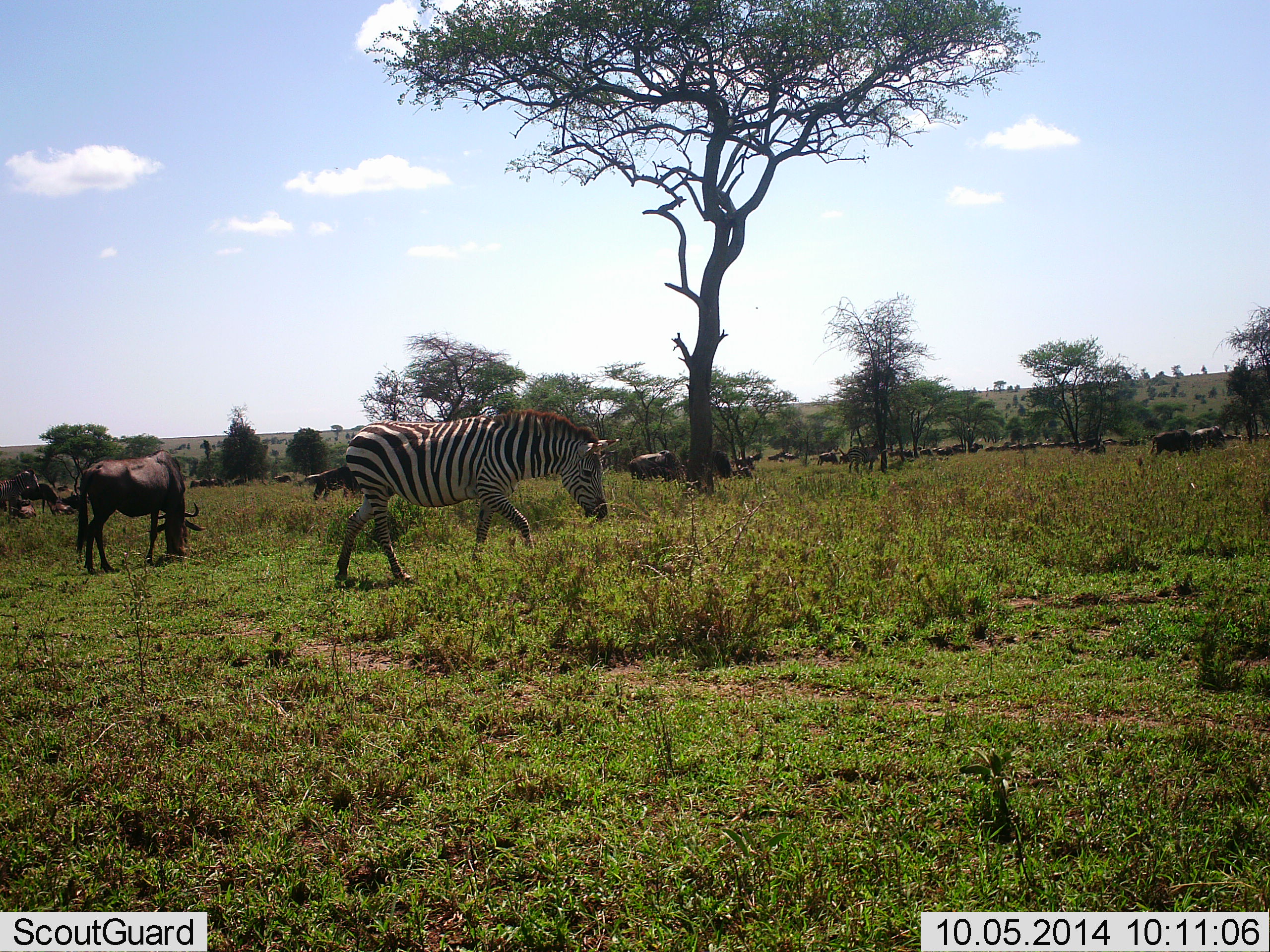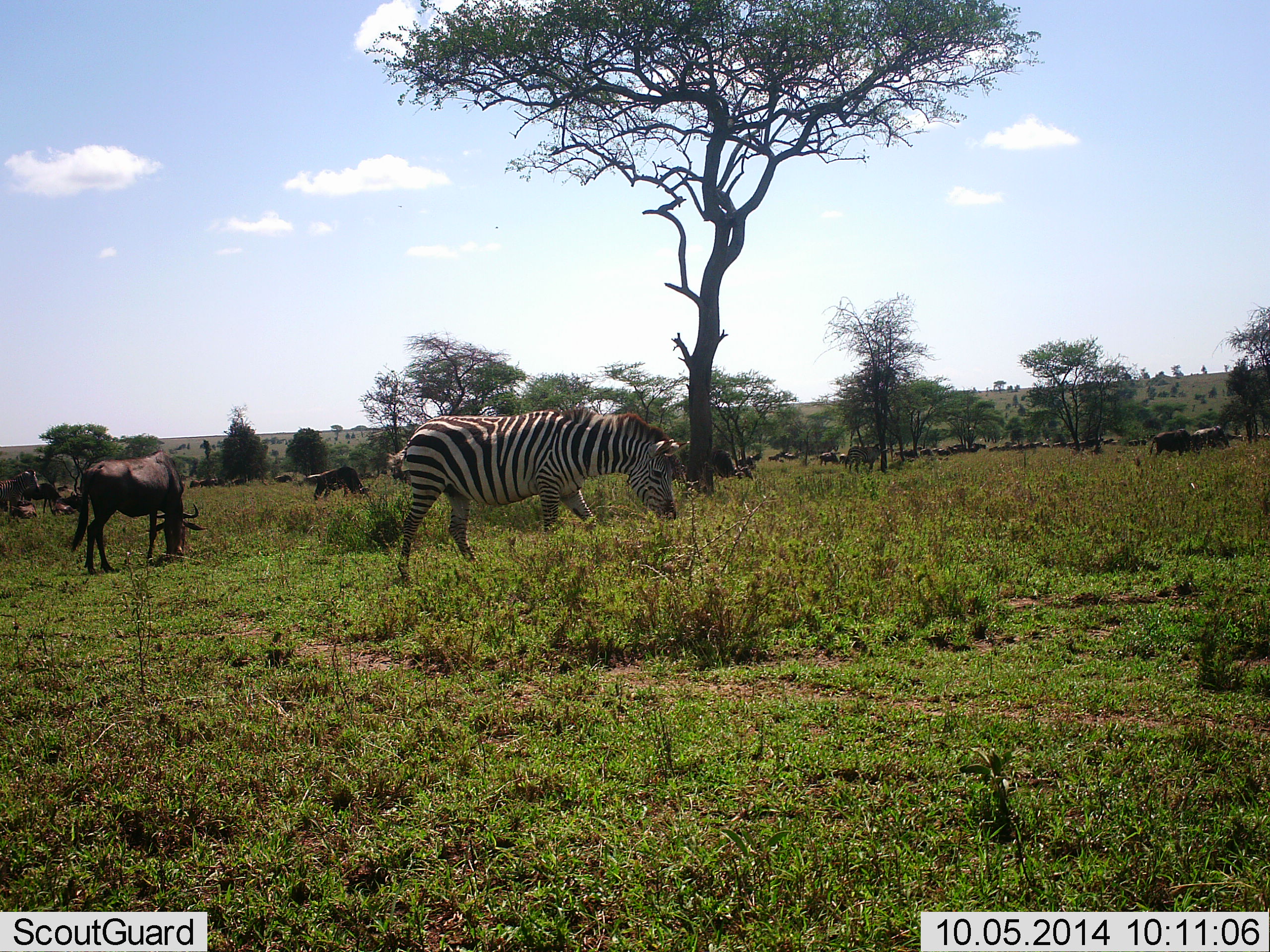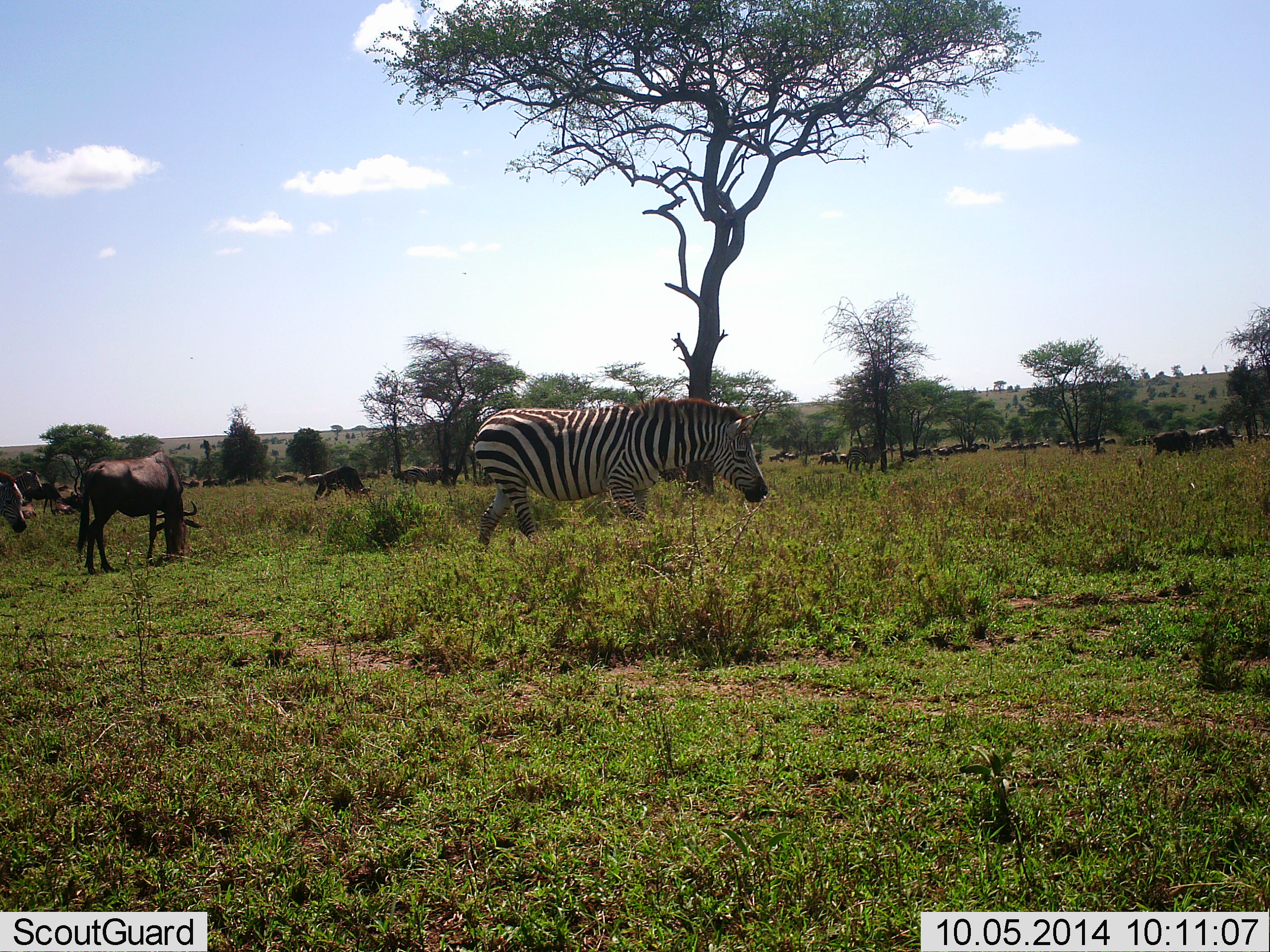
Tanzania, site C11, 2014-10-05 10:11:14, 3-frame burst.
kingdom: Animalia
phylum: Chordata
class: Mammalia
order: Artiodactyla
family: Bovidae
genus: Connochaetes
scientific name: Connochaetes taurinus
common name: blue wildebeest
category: wildebeest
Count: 11-50.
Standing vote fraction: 40%.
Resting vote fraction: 10%.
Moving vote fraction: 20%.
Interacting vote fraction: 0%.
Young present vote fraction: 0%.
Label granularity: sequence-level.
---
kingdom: Animalia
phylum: Chordata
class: Mammalia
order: Perissodactyla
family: Equidae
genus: Equus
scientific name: Equus quagga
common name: plains zebra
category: zebra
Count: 1.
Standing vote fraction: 17%.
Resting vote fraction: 0%.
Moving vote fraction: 75%.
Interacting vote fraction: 0%.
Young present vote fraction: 0%.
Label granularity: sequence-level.